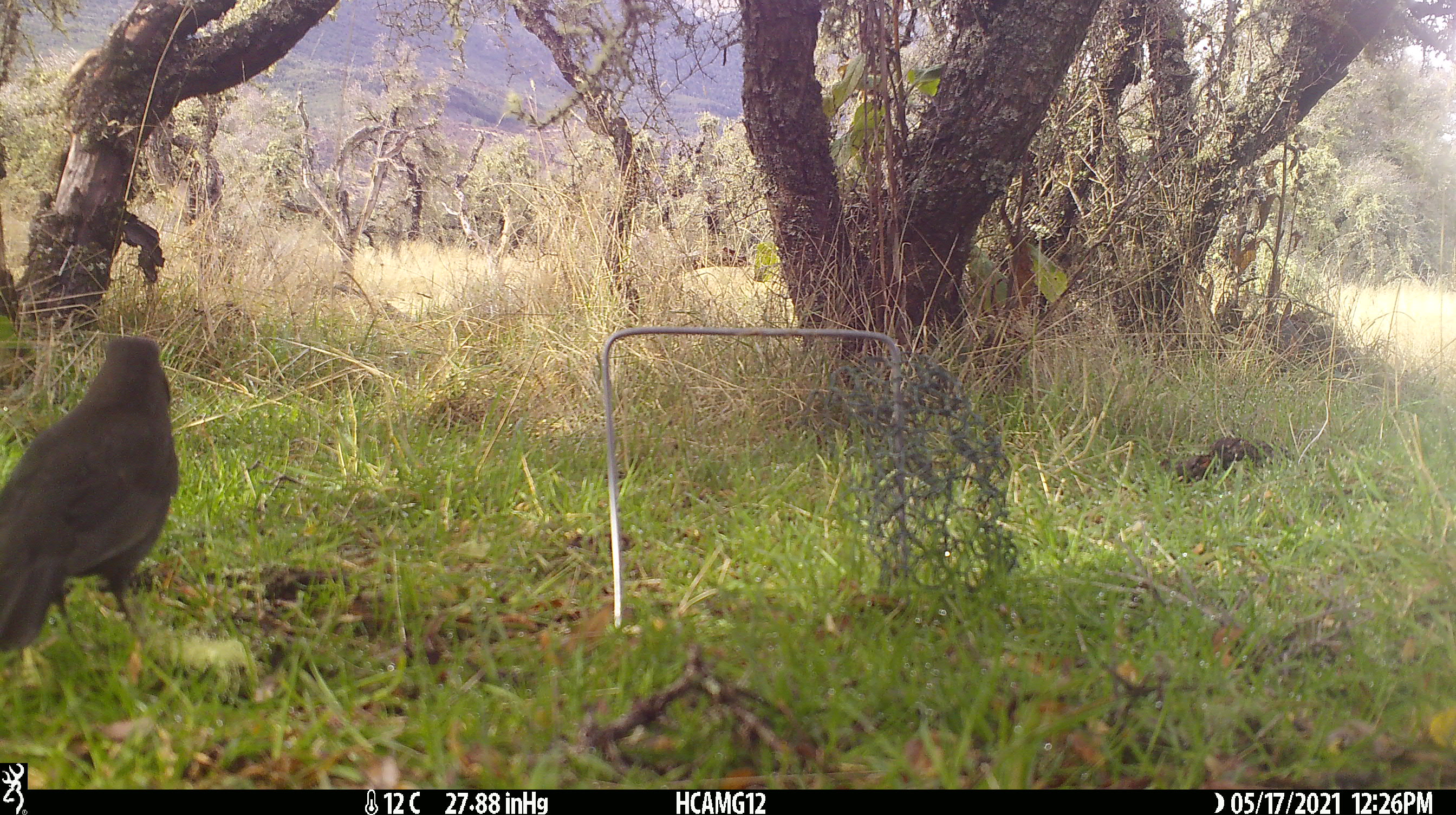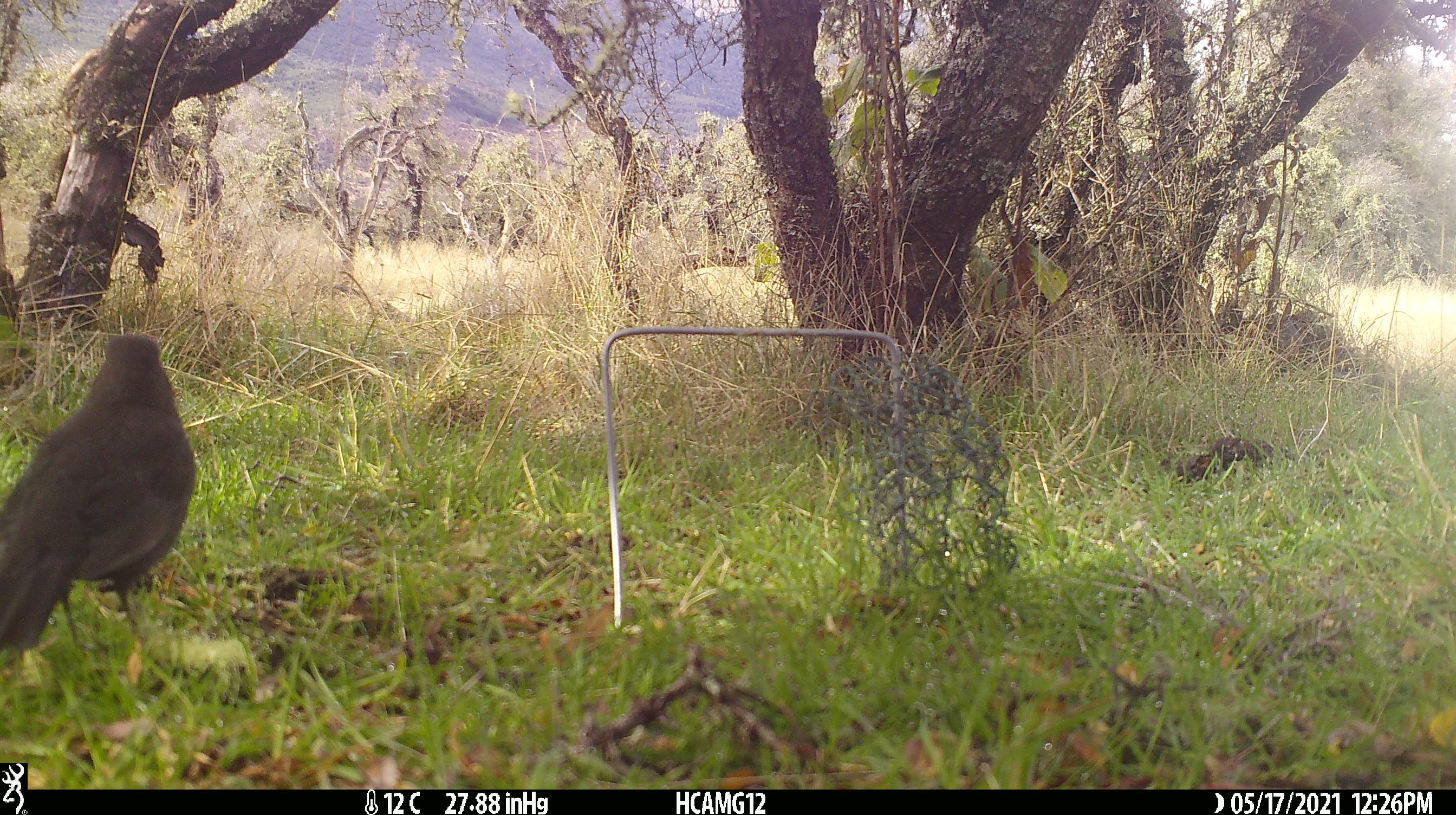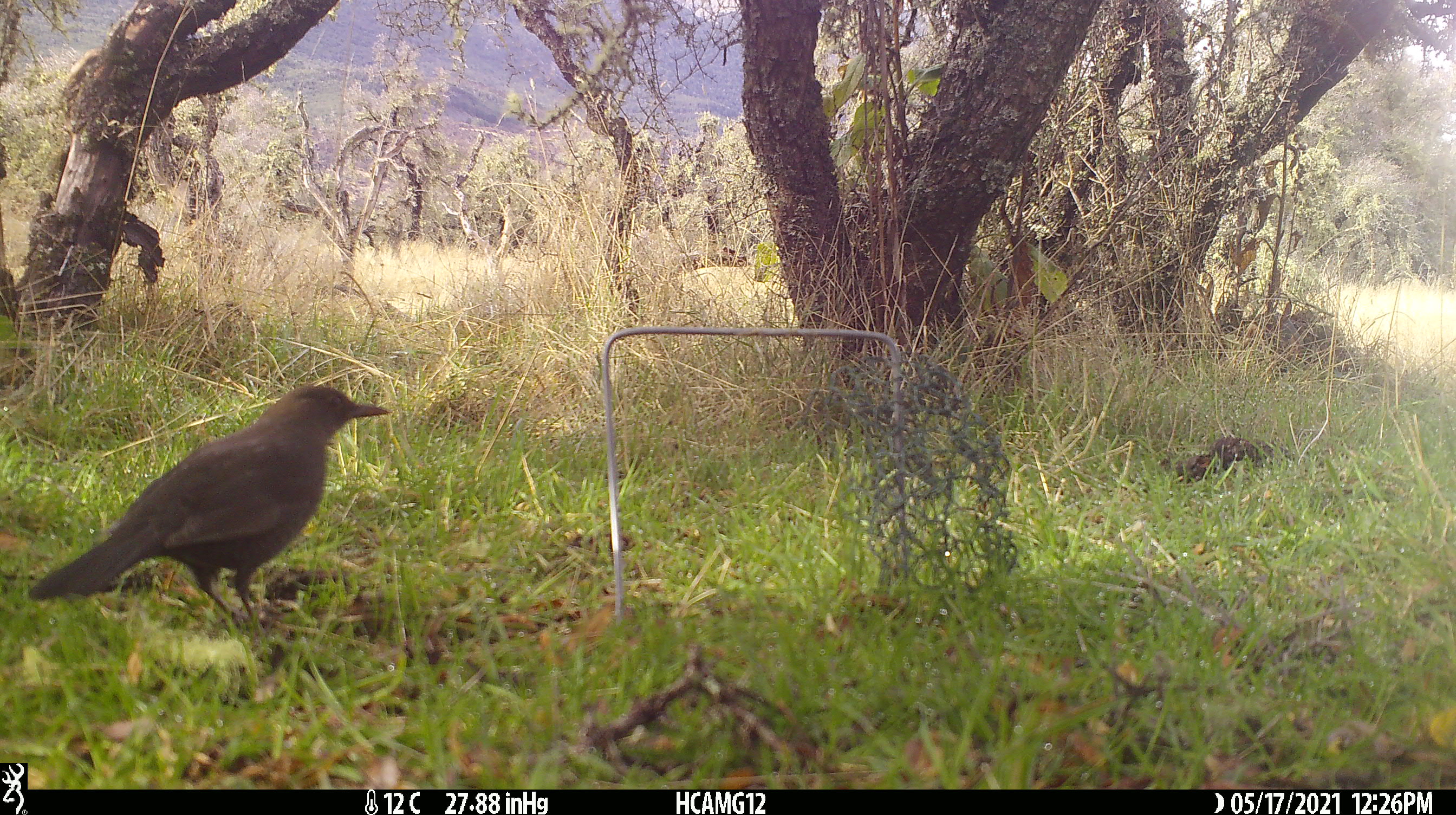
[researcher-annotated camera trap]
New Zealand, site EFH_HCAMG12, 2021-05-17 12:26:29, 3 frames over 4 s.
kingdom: Animalia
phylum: Chordata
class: Aves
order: Passeriformes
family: Turdidae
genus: Turdus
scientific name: Turdus merula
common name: eurasian blackbird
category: blackbird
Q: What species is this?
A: Blackbird (eurasian blackbird) (Turdus merula).